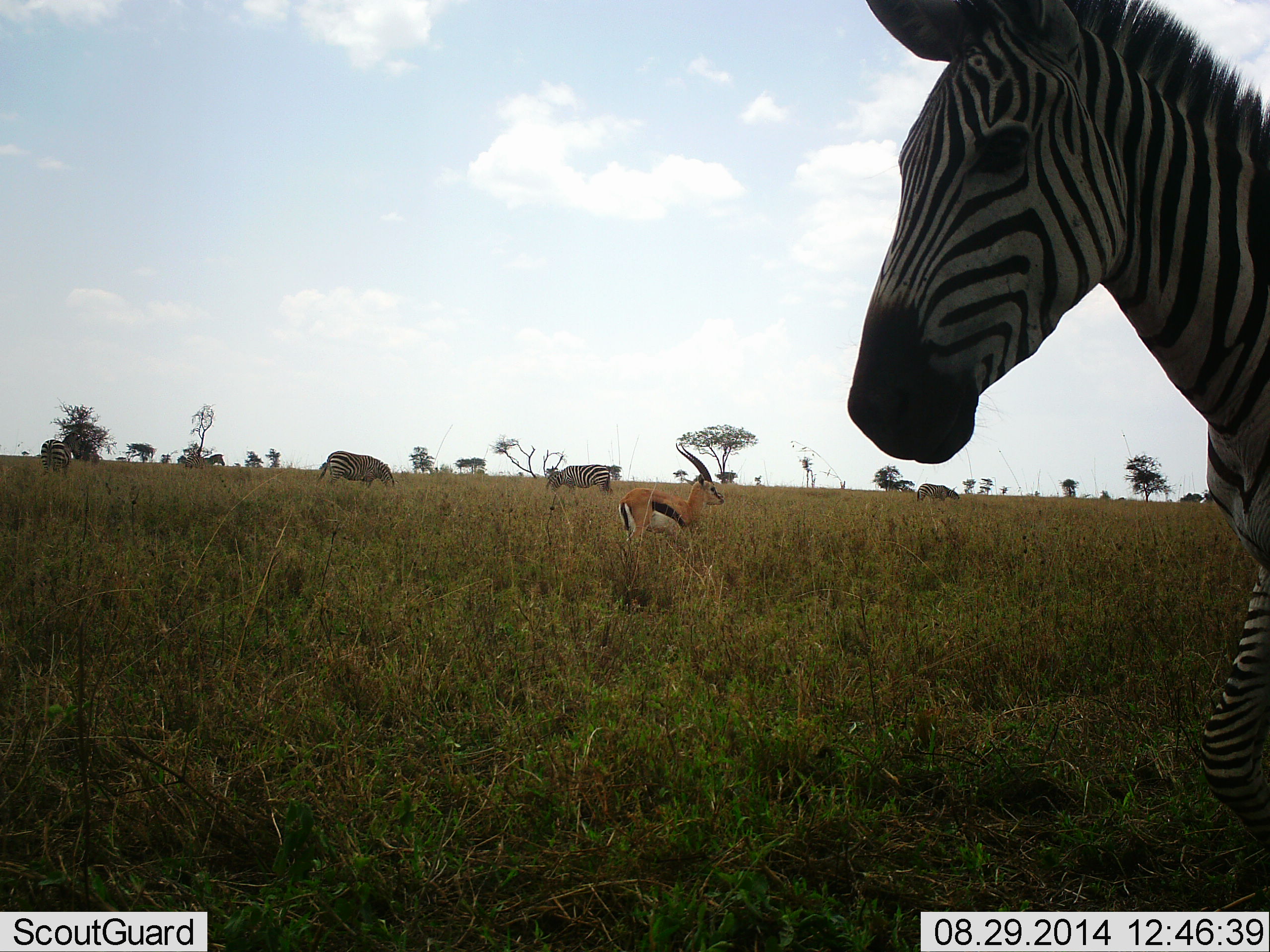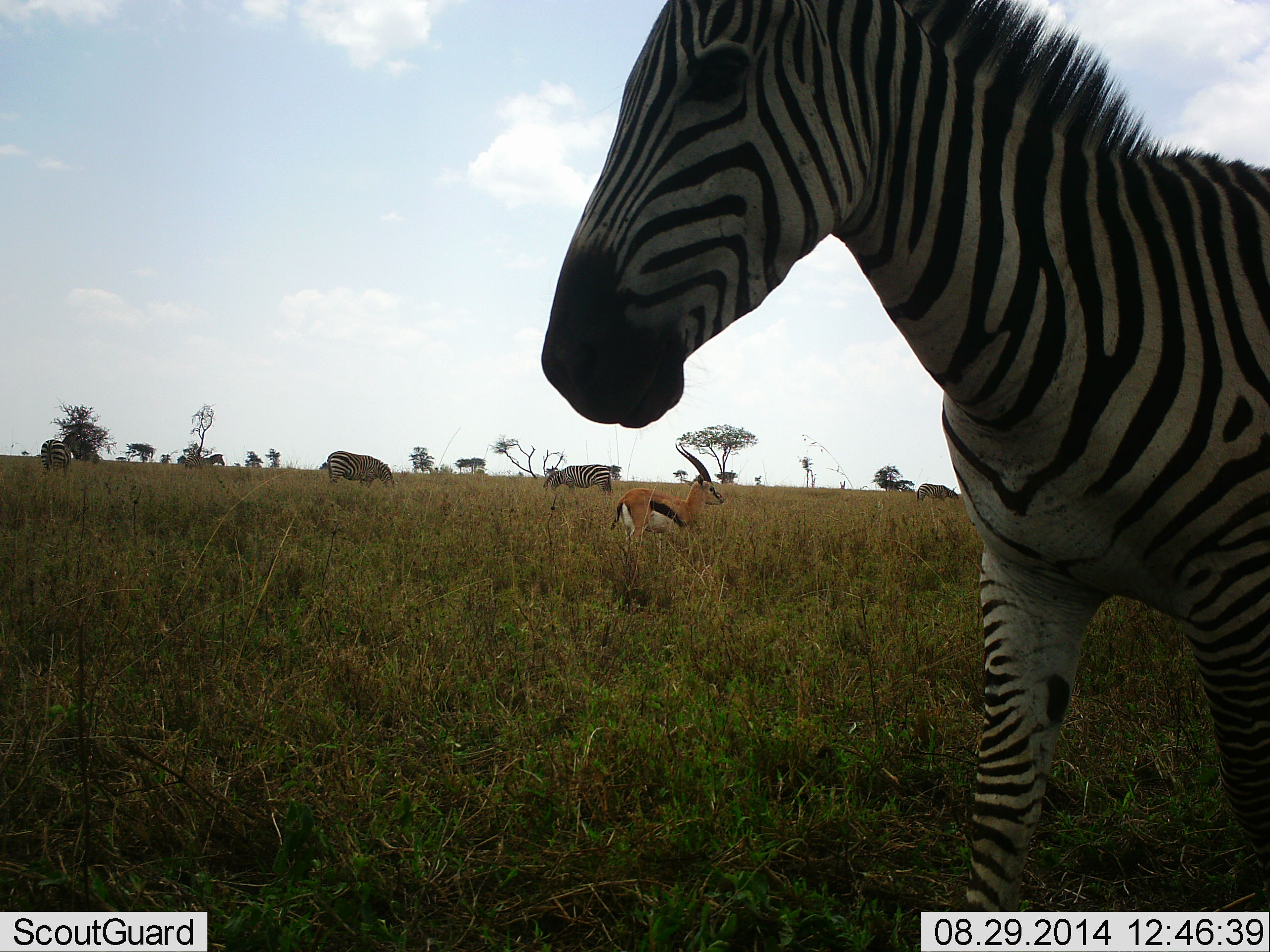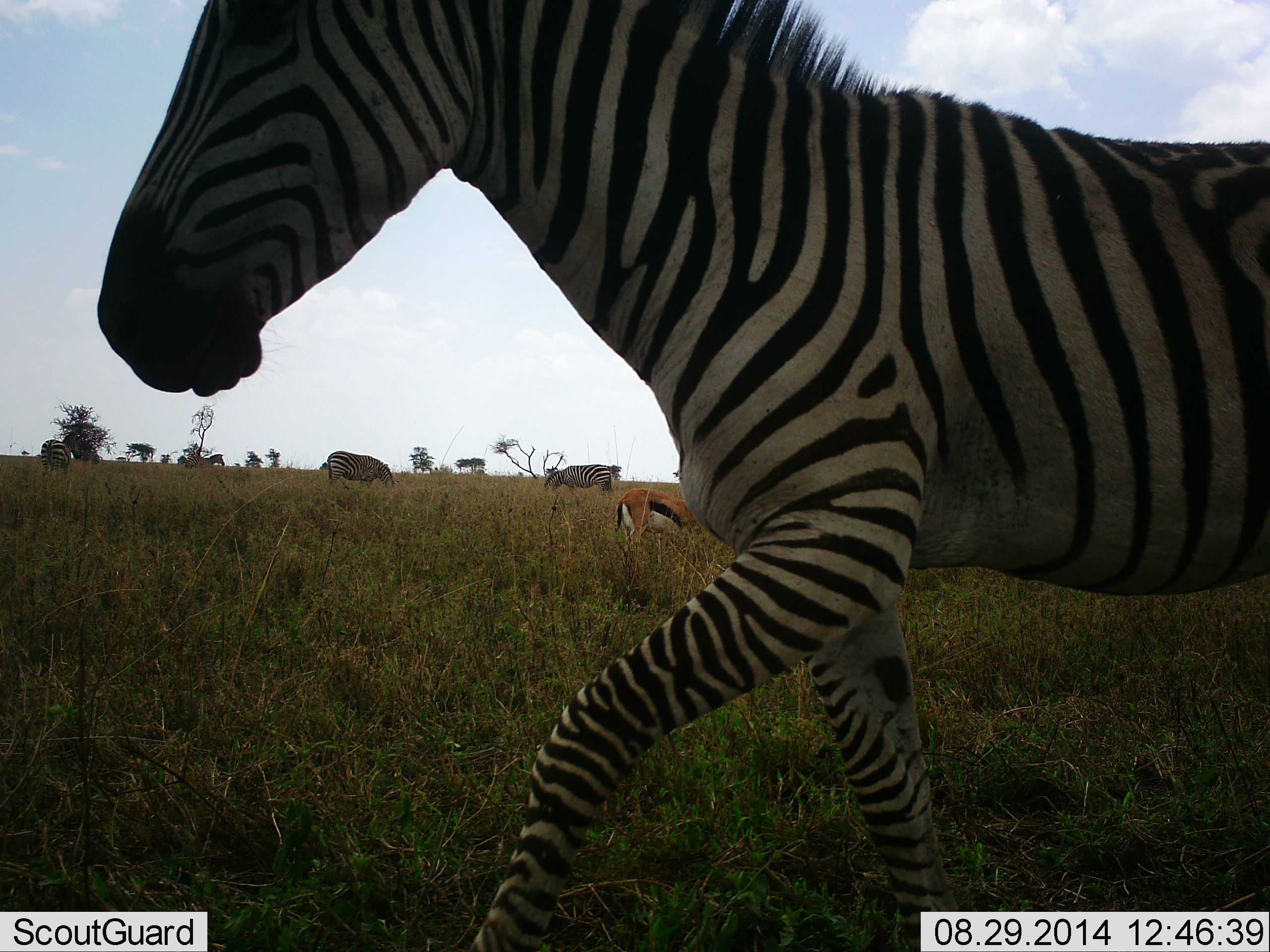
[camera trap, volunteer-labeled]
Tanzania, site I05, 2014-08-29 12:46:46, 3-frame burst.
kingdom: Animalia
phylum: Chordata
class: Mammalia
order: Artiodactyla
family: Bovidae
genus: Eudorcas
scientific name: Eudorcas thomsonii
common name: thomson's gazelle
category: gazellethomsons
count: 1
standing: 100%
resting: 0%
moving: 0%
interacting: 0%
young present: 0%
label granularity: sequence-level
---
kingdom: Animalia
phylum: Chordata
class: Mammalia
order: Perissodactyla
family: Equidae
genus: Equus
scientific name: Equus quagga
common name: plains zebra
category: zebra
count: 4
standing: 36%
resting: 9%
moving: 82%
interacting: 0%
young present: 0%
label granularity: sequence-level